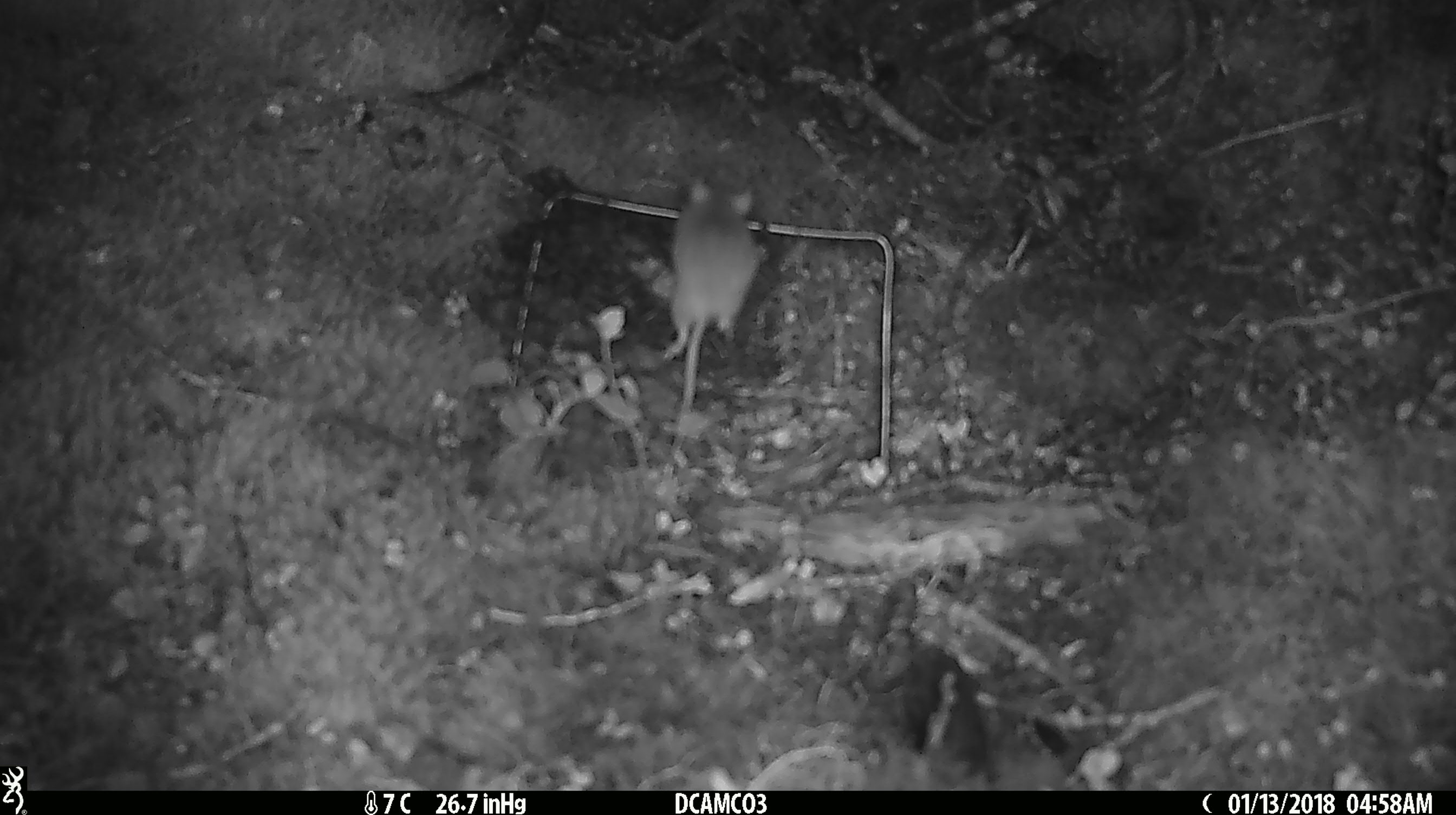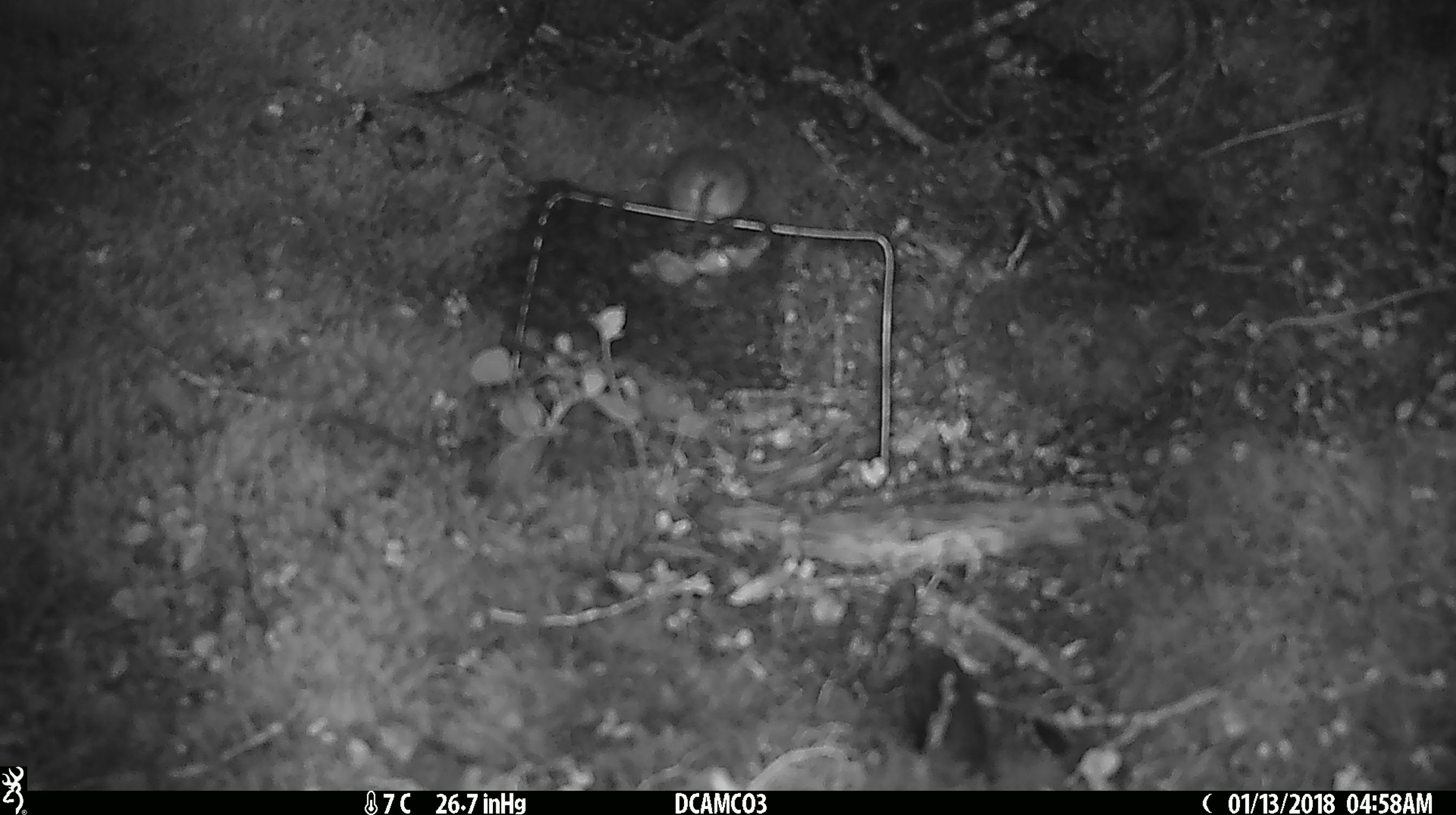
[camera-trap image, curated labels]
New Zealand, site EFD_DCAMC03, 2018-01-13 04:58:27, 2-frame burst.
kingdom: Animalia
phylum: Chordata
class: Mammalia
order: Rodentia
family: Muridae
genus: Mus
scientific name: Mus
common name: mouse